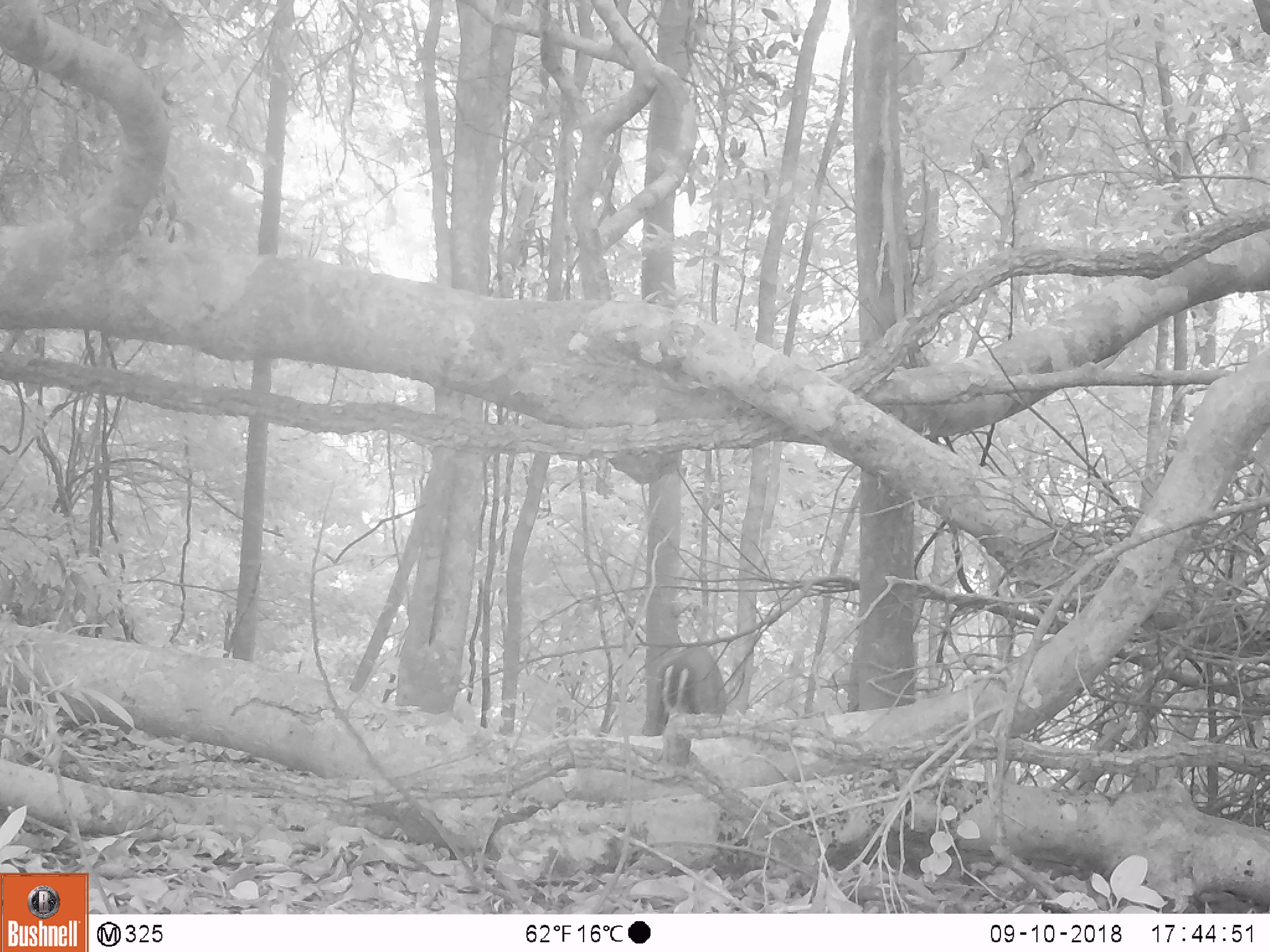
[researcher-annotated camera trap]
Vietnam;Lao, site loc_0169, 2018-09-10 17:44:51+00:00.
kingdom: Animalia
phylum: Chordata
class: Mammalia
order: Artiodactyla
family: Cervidae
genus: Muntiacus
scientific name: Muntiacus rooseveltorum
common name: roosevelt's muntjac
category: roosevelts muntjac group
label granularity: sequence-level